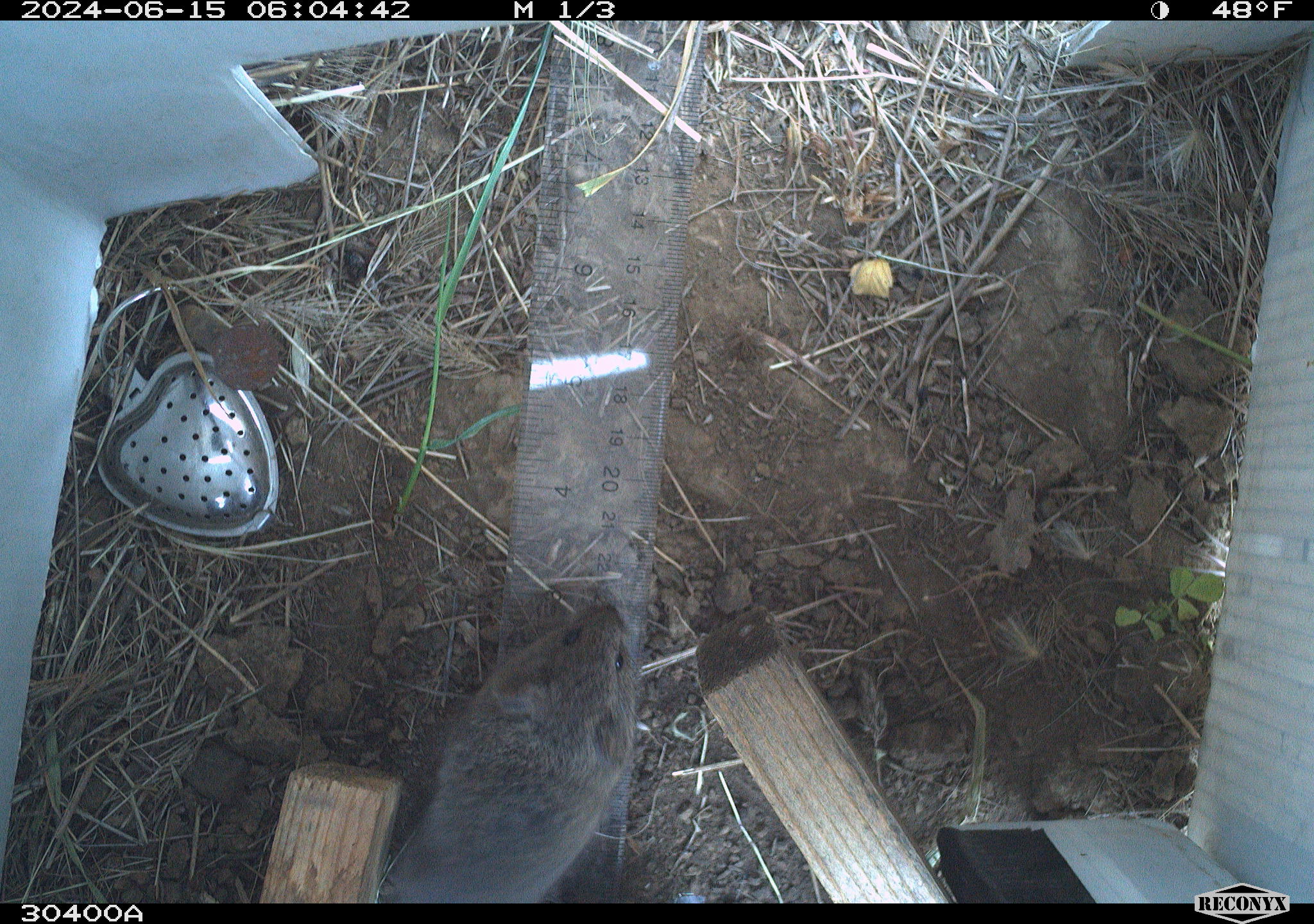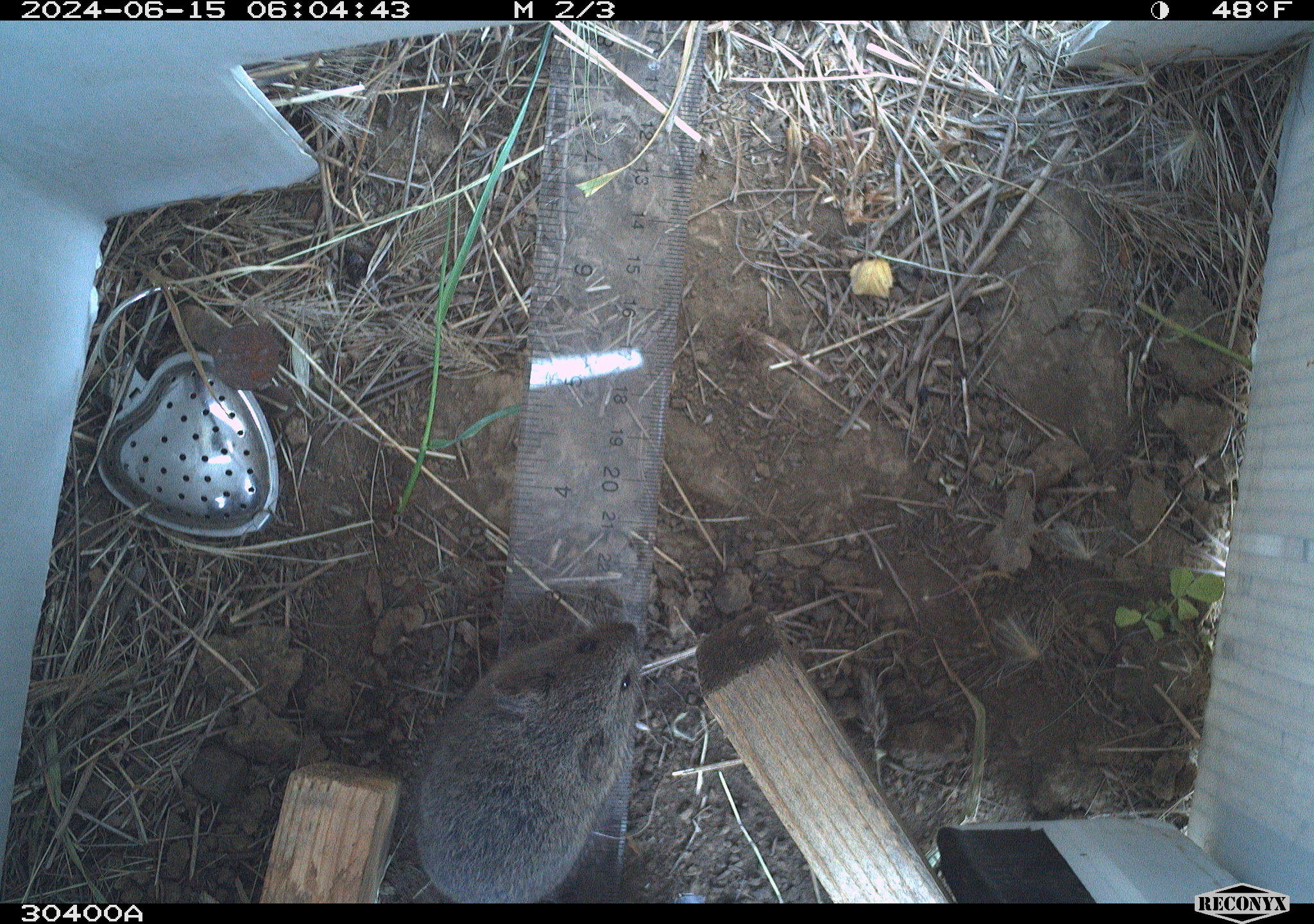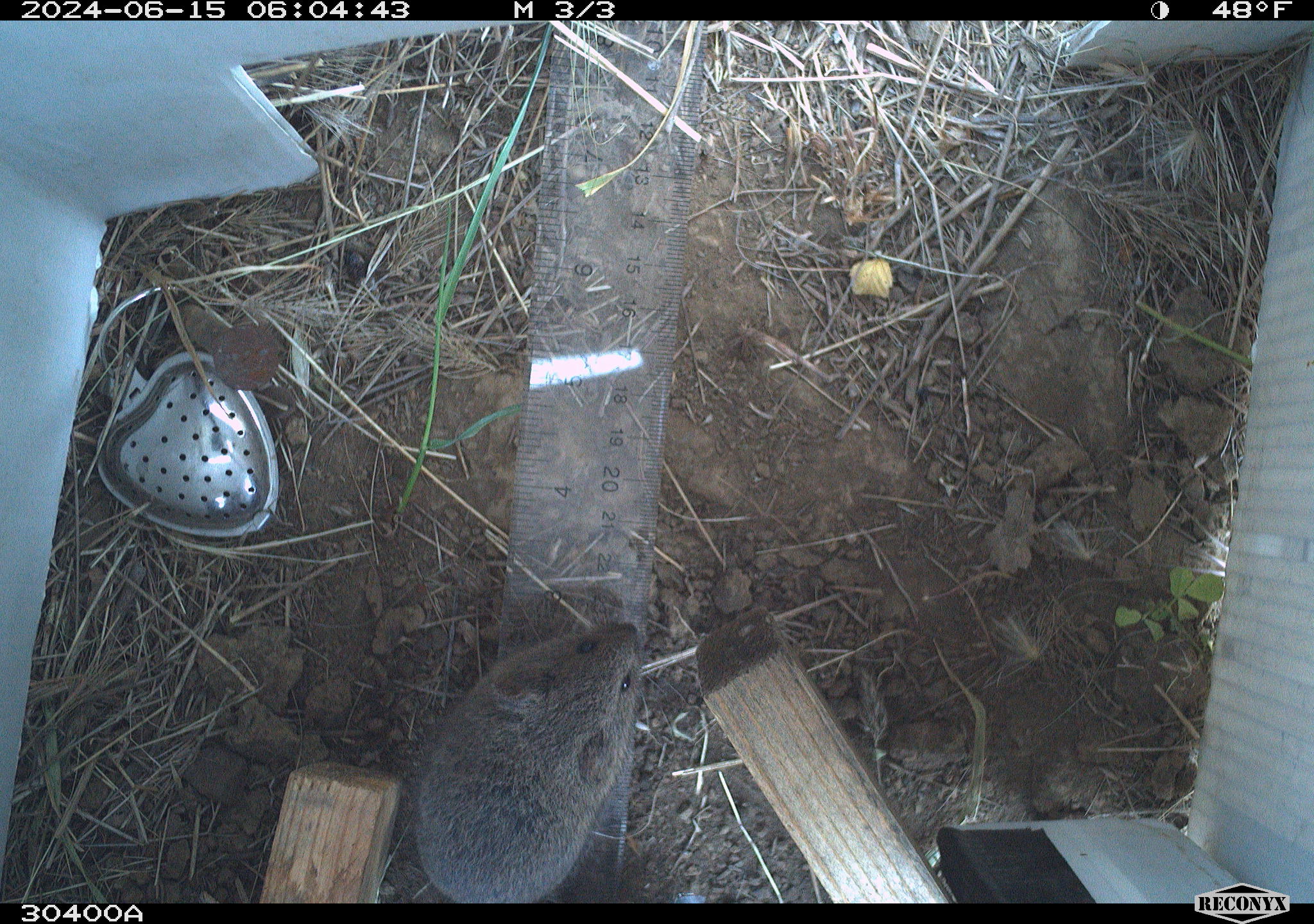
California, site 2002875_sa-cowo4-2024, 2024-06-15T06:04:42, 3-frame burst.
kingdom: Animalia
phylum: Chordata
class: Mammalia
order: Rodentia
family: Cricetidae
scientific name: Arvicolinae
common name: voles, lemmings, and muskrats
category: arvicolinae subfamily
Arvicolinae subfamily (voles, lemmings, and muskrats) (Arvicolinae).